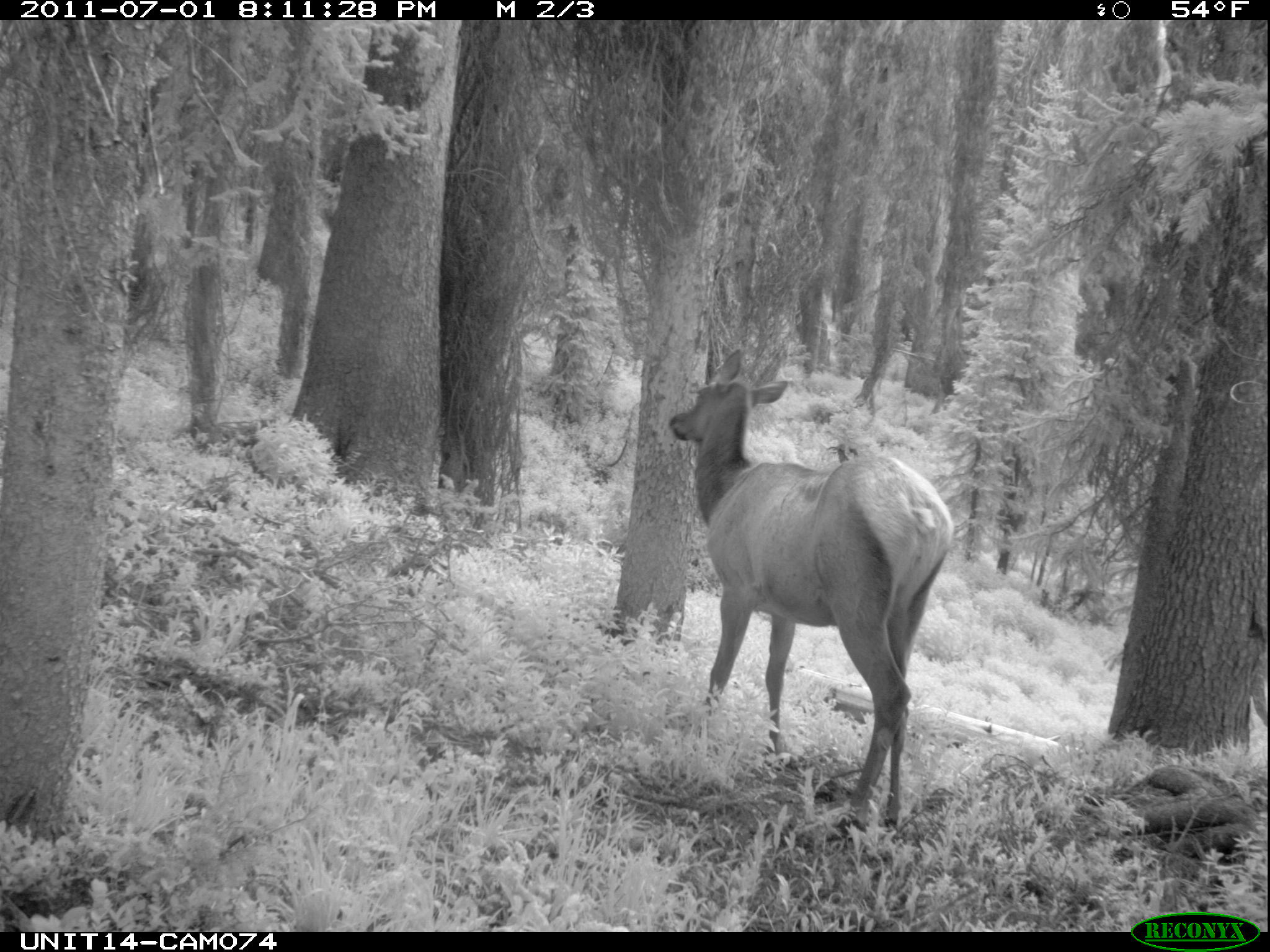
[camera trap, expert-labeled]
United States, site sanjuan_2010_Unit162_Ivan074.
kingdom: Animalia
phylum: Chordata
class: Mammalia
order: Artiodactyla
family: Cervidae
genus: Cervus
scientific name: Cervus elaphus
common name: red deer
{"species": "Cervus elaphus (red deer)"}